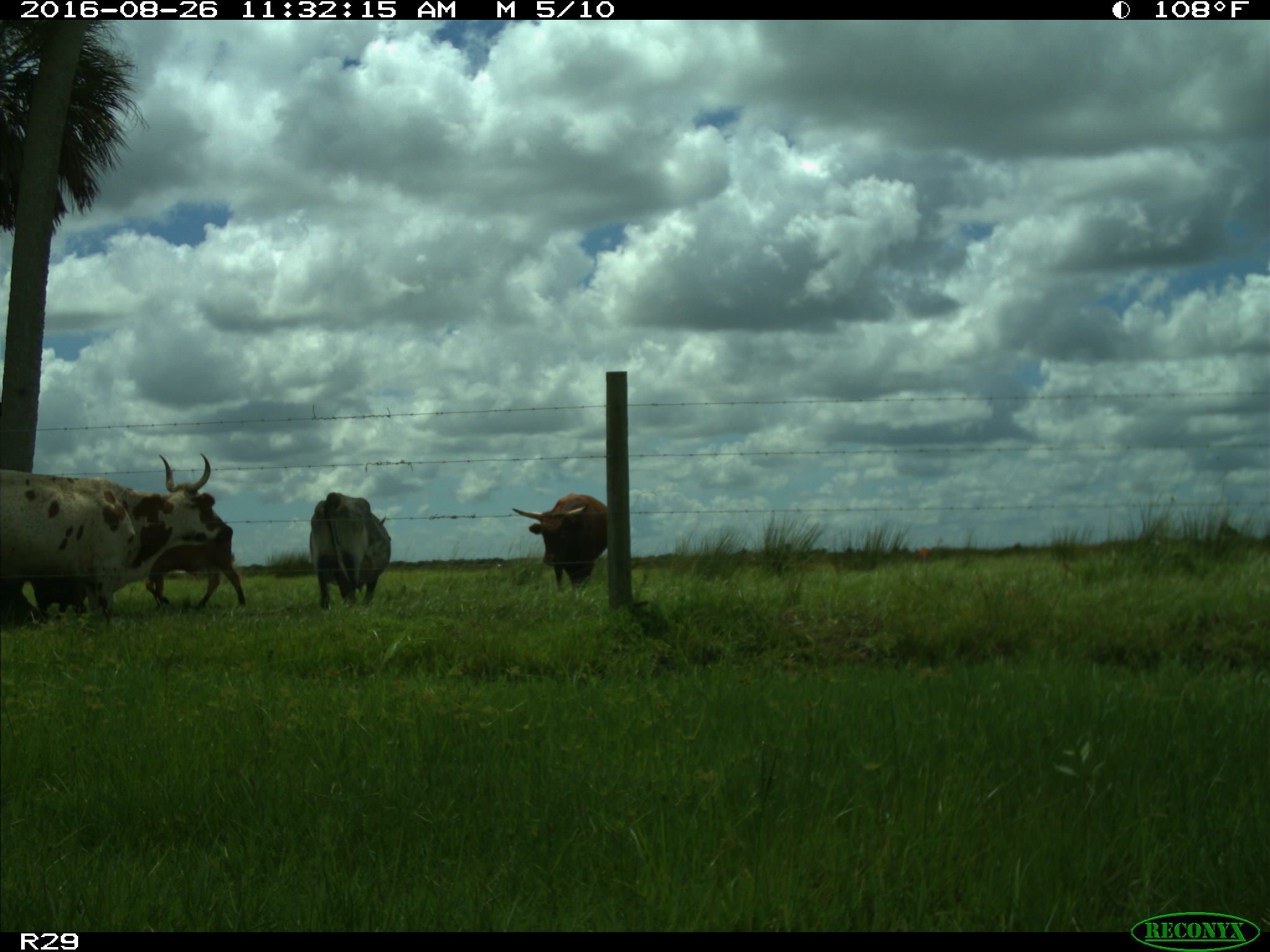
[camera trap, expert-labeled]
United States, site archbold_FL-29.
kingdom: Animalia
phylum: Chordata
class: Mammalia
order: Artiodactyla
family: Bovidae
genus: Bos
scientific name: Bos taurus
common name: domestic cow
Bos taurus (domestic cow).